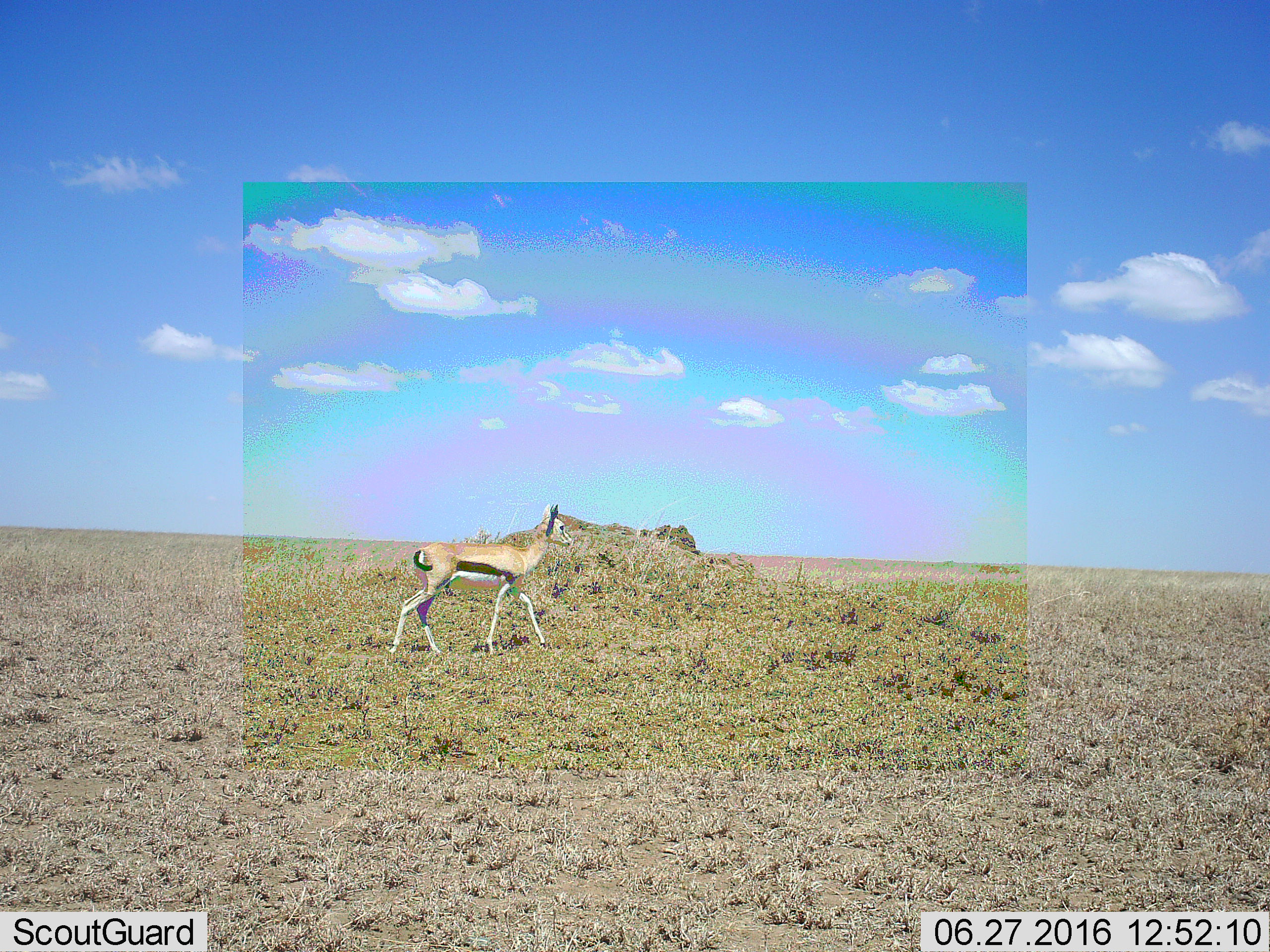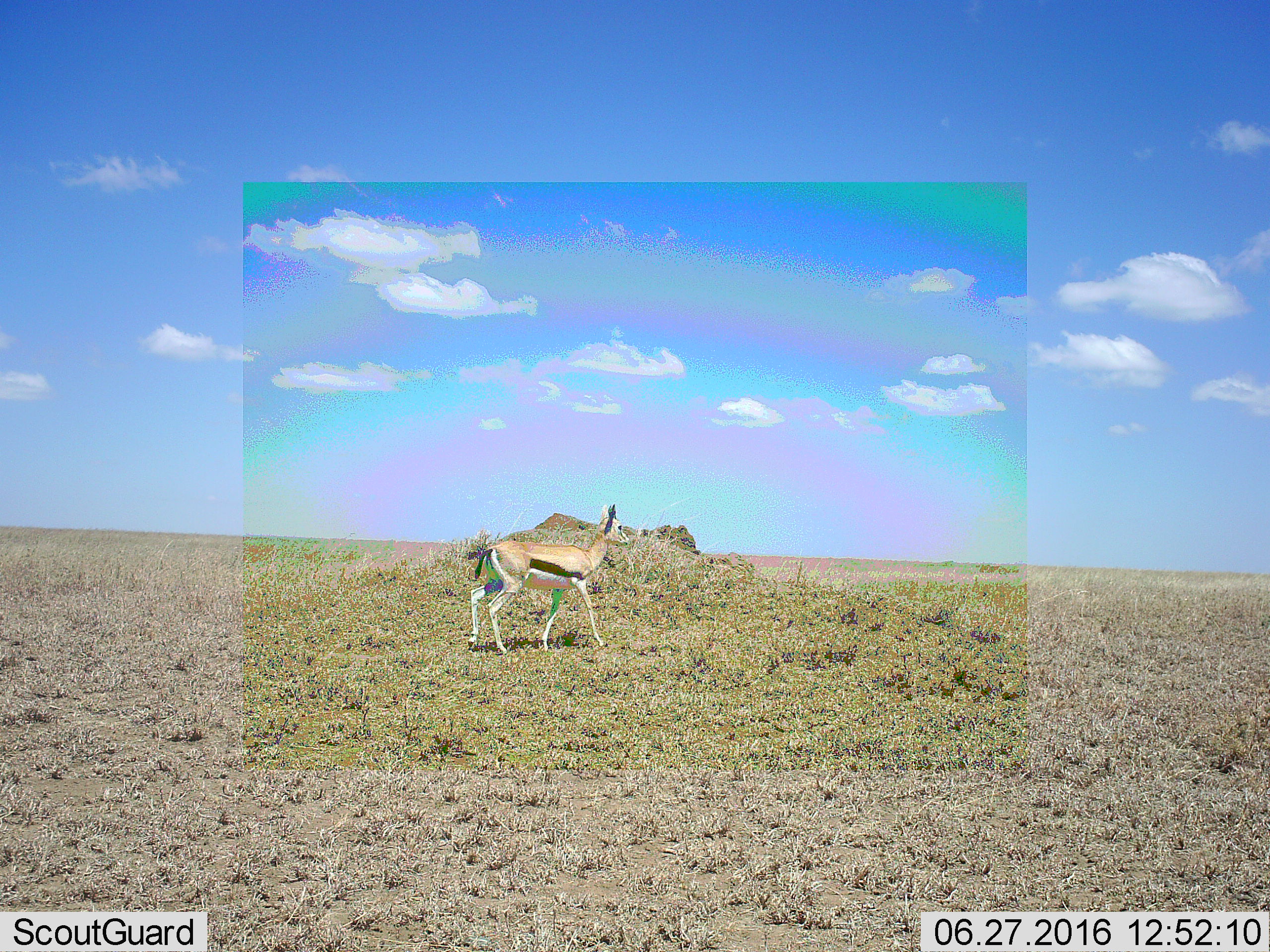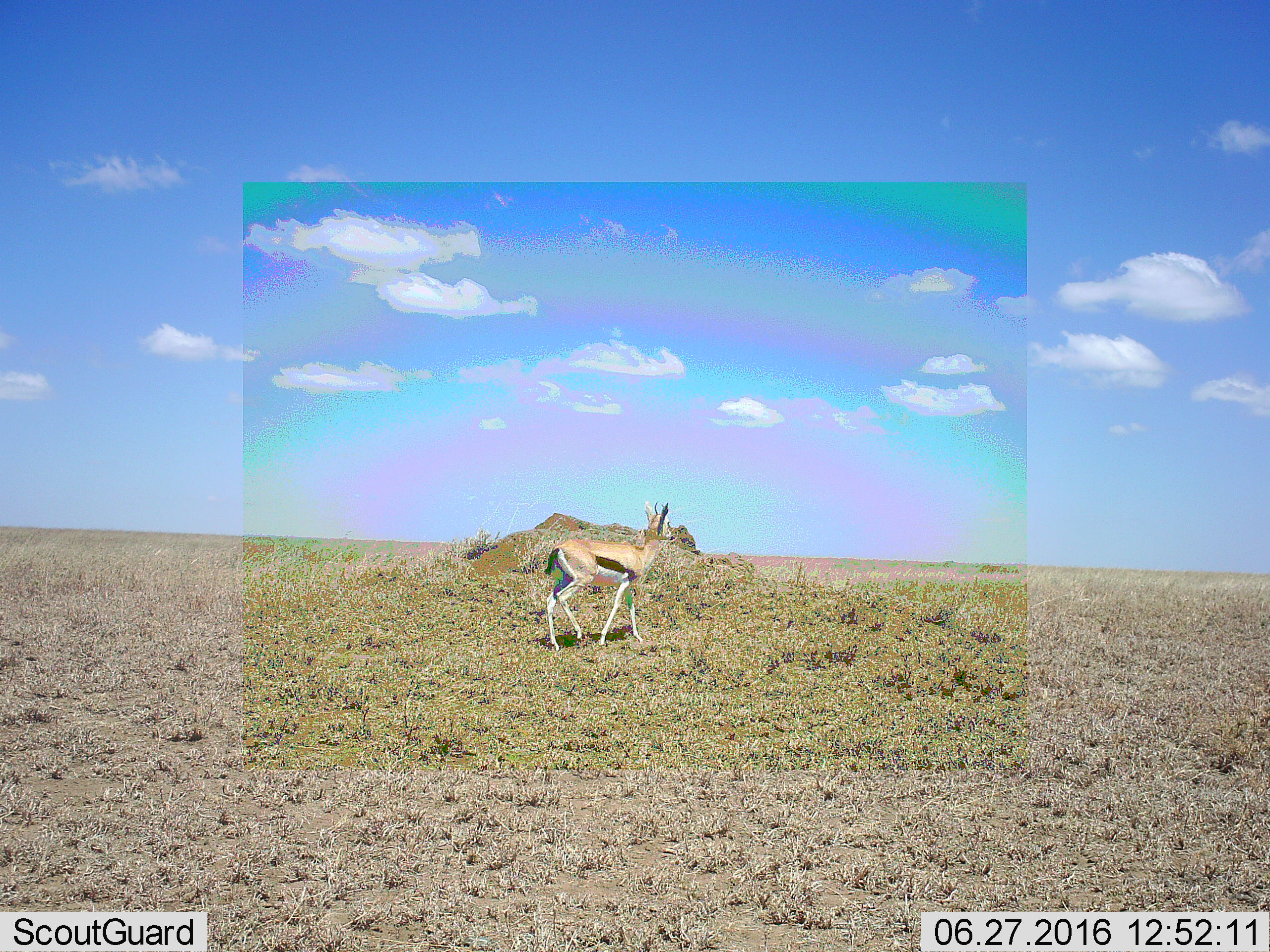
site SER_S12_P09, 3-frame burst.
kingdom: Animalia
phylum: Chordata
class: Mammalia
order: Artiodactyla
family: Bovidae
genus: Eudorcas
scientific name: Eudorcas thomsonii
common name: thomson's gazelle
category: gazellethomsons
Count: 1.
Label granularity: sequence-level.